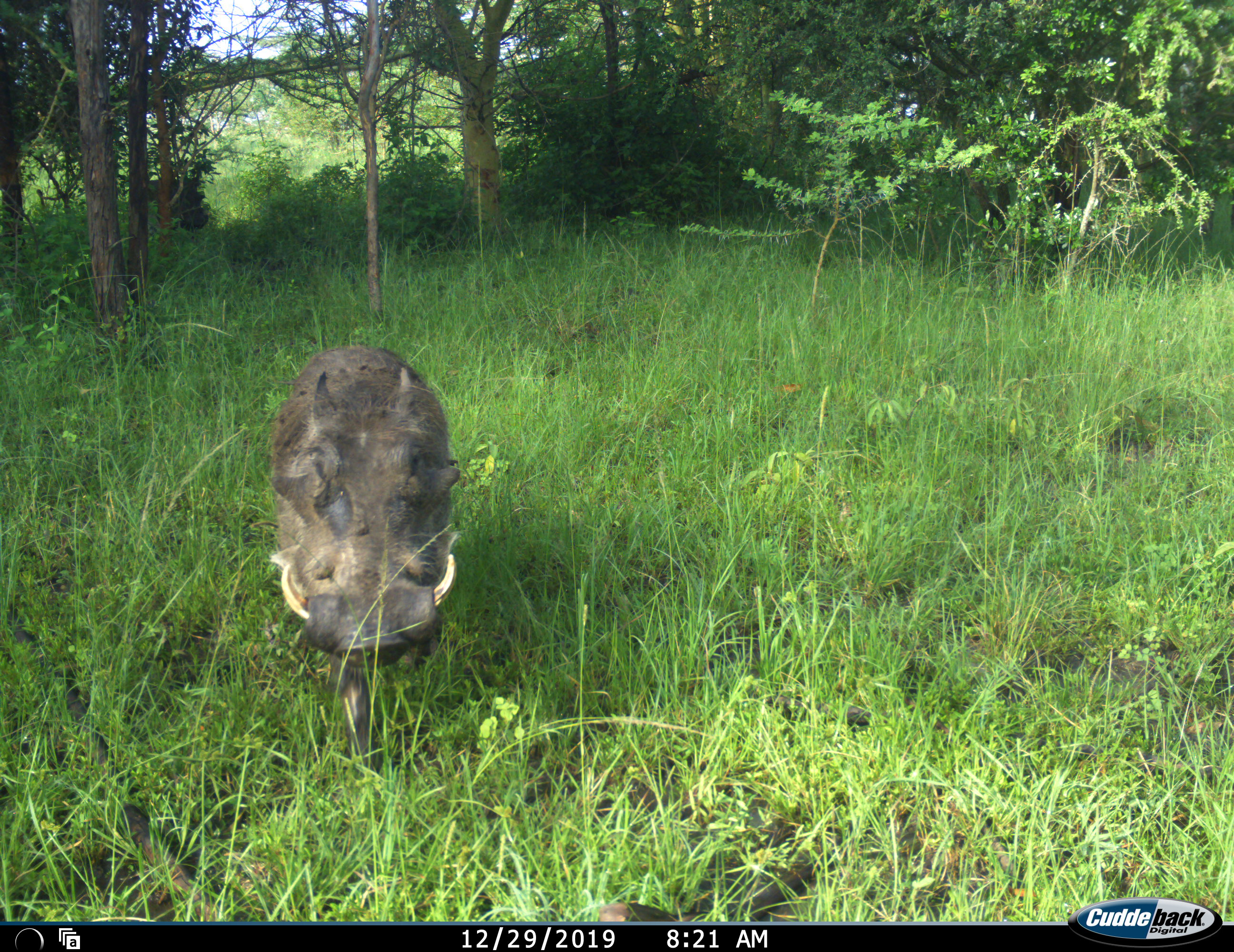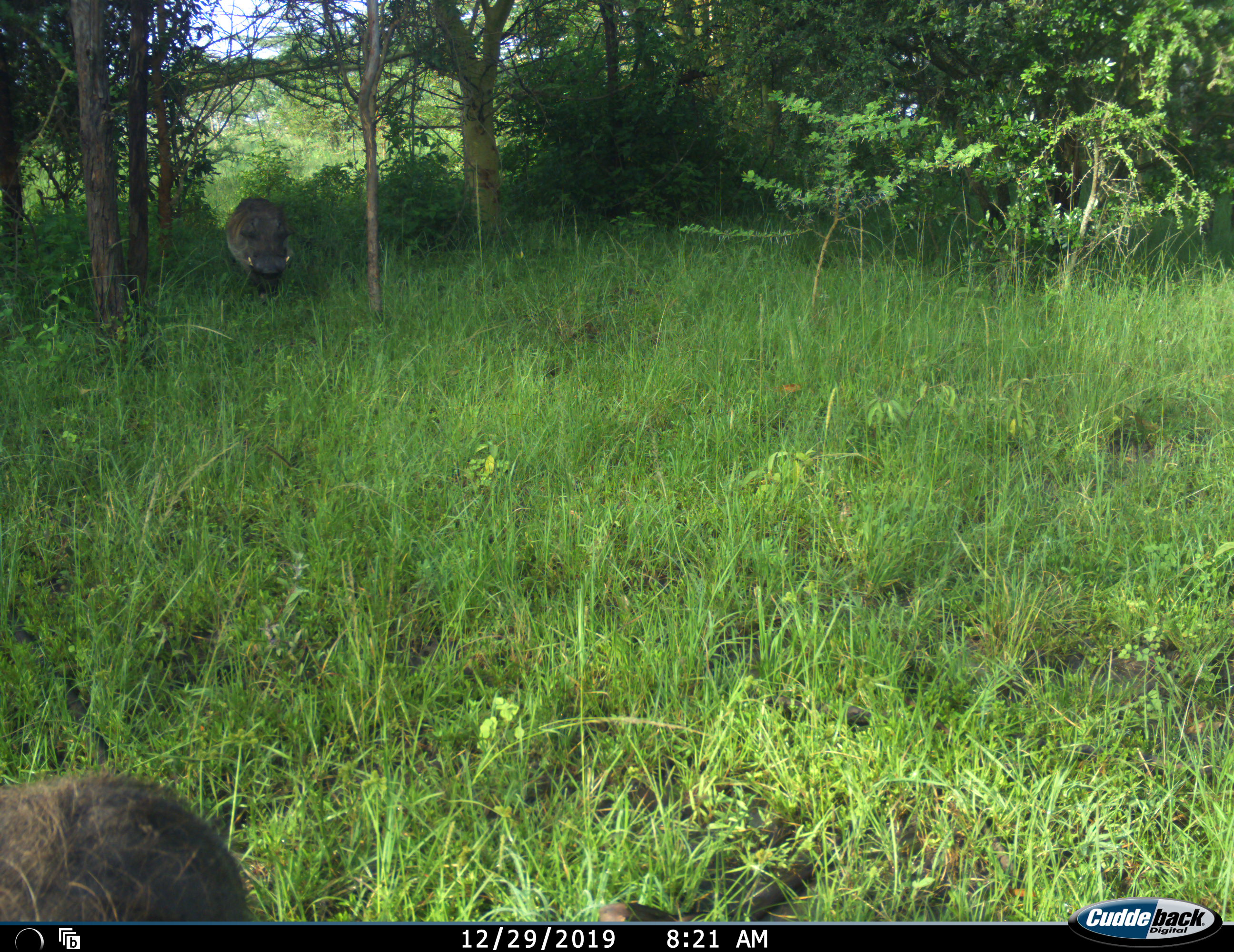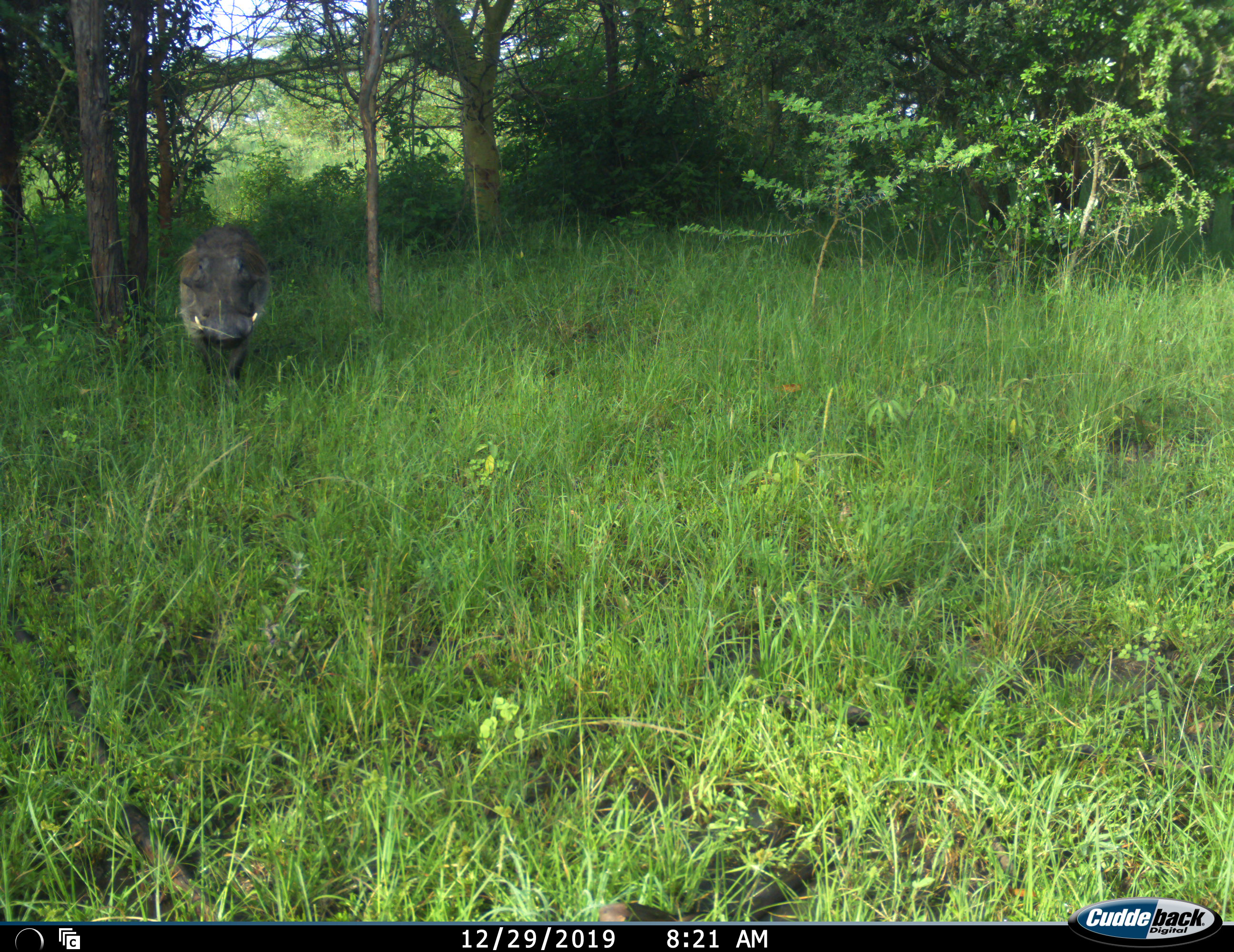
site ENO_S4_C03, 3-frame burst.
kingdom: Animalia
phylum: Chordata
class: Mammalia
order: Artiodactyla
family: Suidae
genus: Phacochoerus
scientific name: Phacochoerus africanus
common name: warthog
Warthog (Phacochoerus africanus), count 2. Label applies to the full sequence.